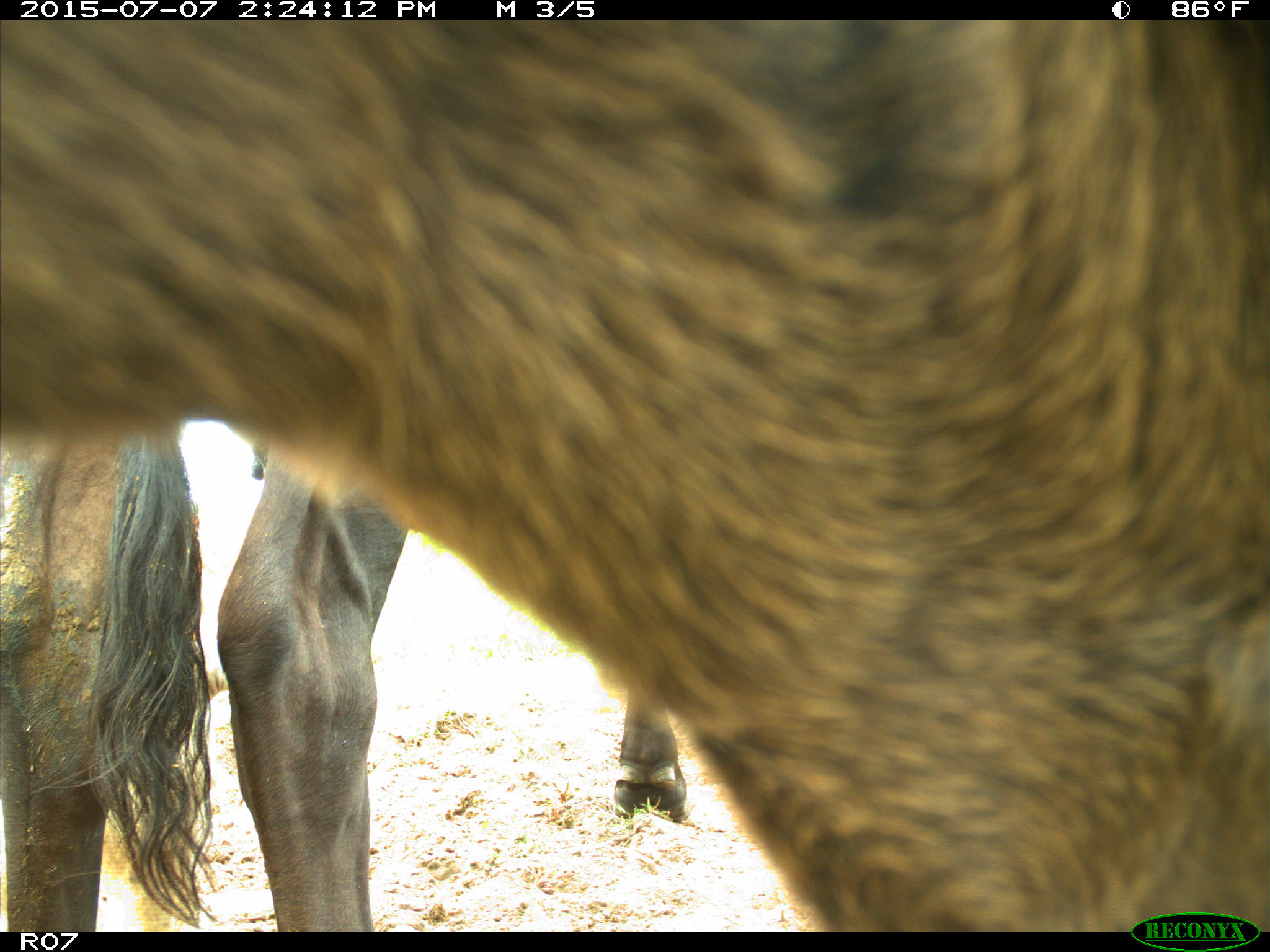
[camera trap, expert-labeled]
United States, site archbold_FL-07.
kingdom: Animalia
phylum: Chordata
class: Mammalia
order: Artiodactyla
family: Bovidae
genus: Bos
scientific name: Bos taurus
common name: domestic cow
Bos taurus (domestic cow).